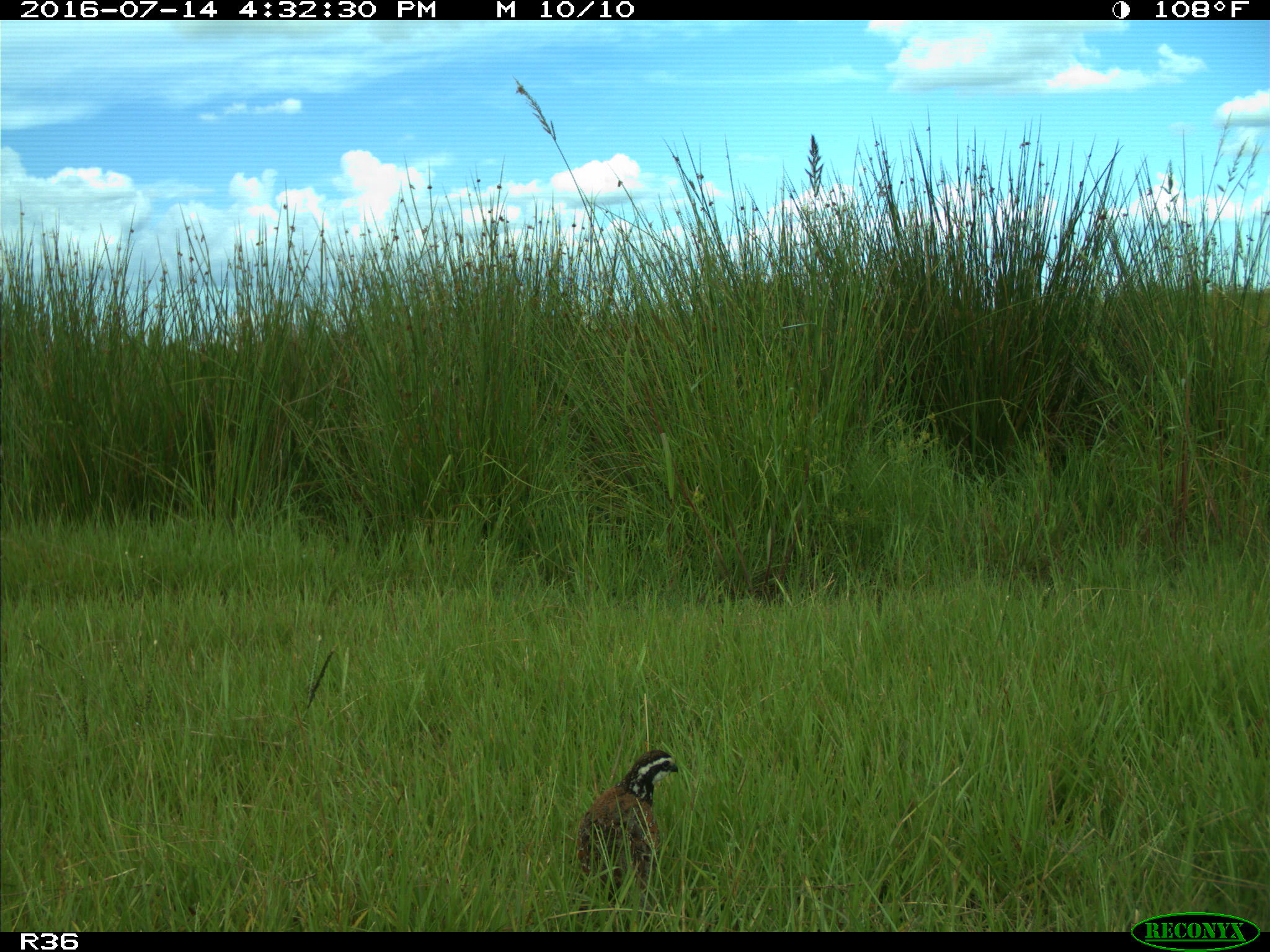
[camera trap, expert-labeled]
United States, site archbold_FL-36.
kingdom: Animalia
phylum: Chordata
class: Aves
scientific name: Aves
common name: birds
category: unidentified bird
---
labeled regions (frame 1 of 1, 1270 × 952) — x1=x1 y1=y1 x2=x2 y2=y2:
animal: x1=575 y1=749 x2=679 y2=922